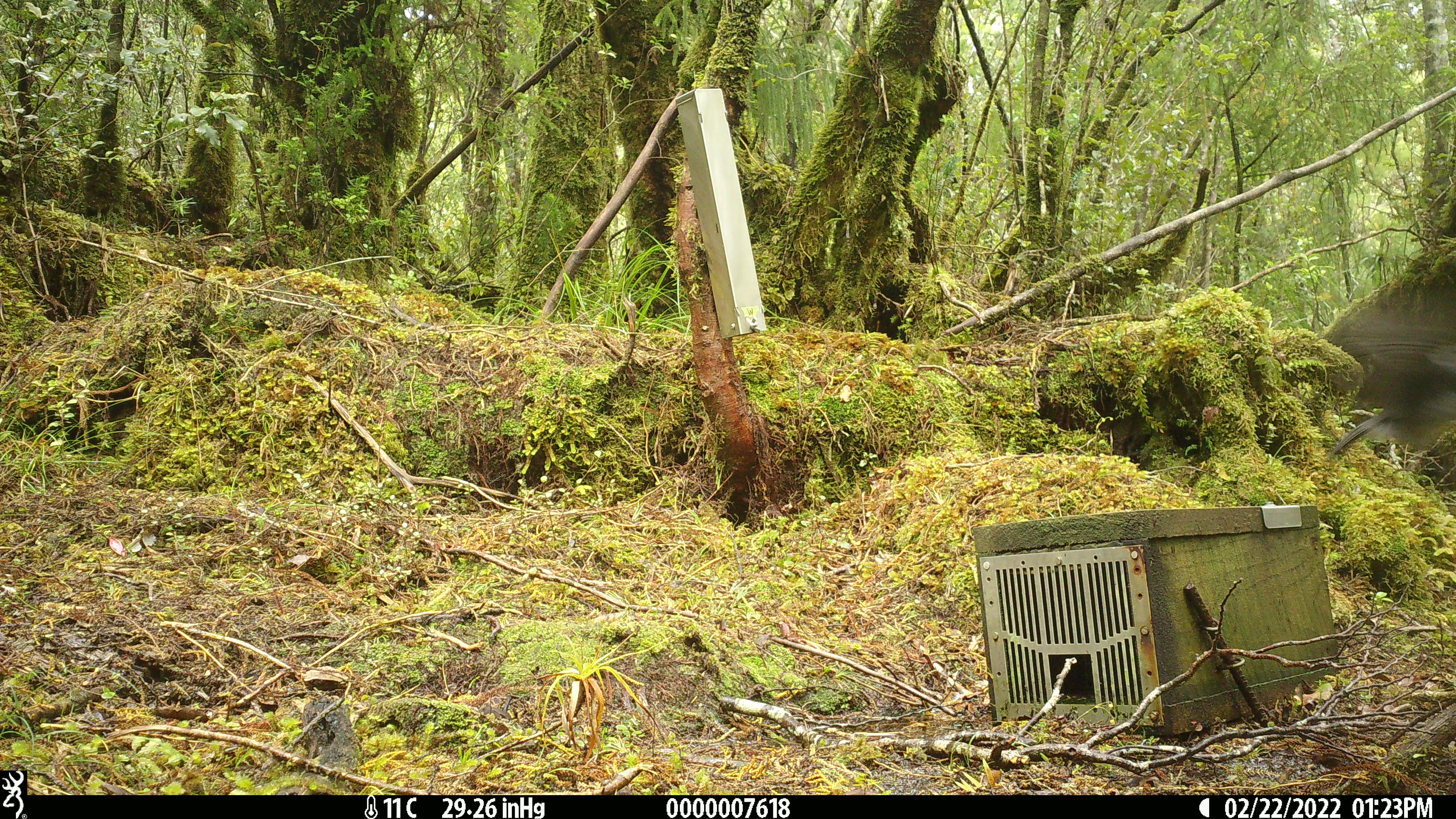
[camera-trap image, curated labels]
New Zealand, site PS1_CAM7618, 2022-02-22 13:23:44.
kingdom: Animalia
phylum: Chordata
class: Aves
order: Passeriformes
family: Petroicidae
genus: Petroica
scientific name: Petroica australis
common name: new zealand robin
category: robin